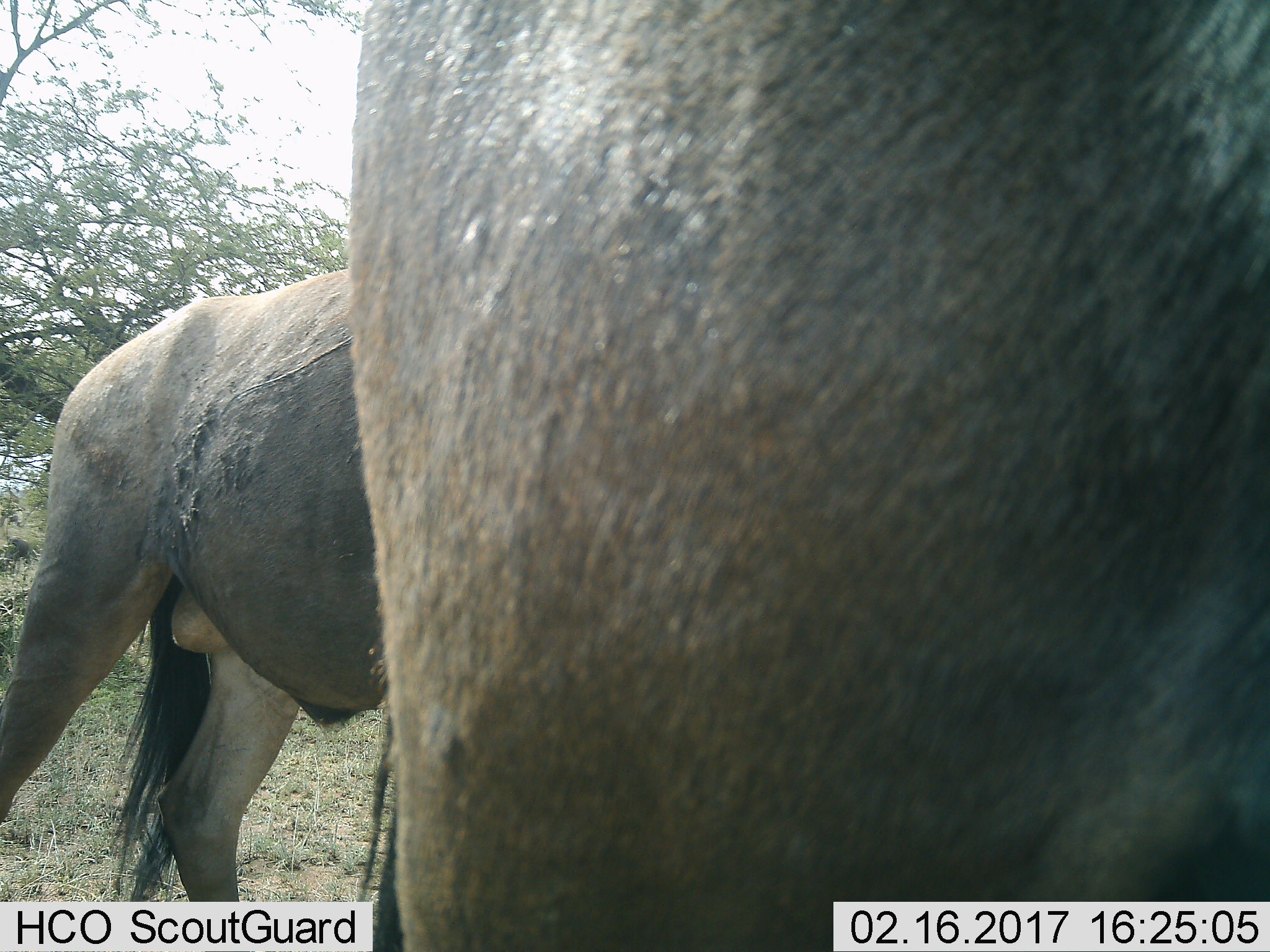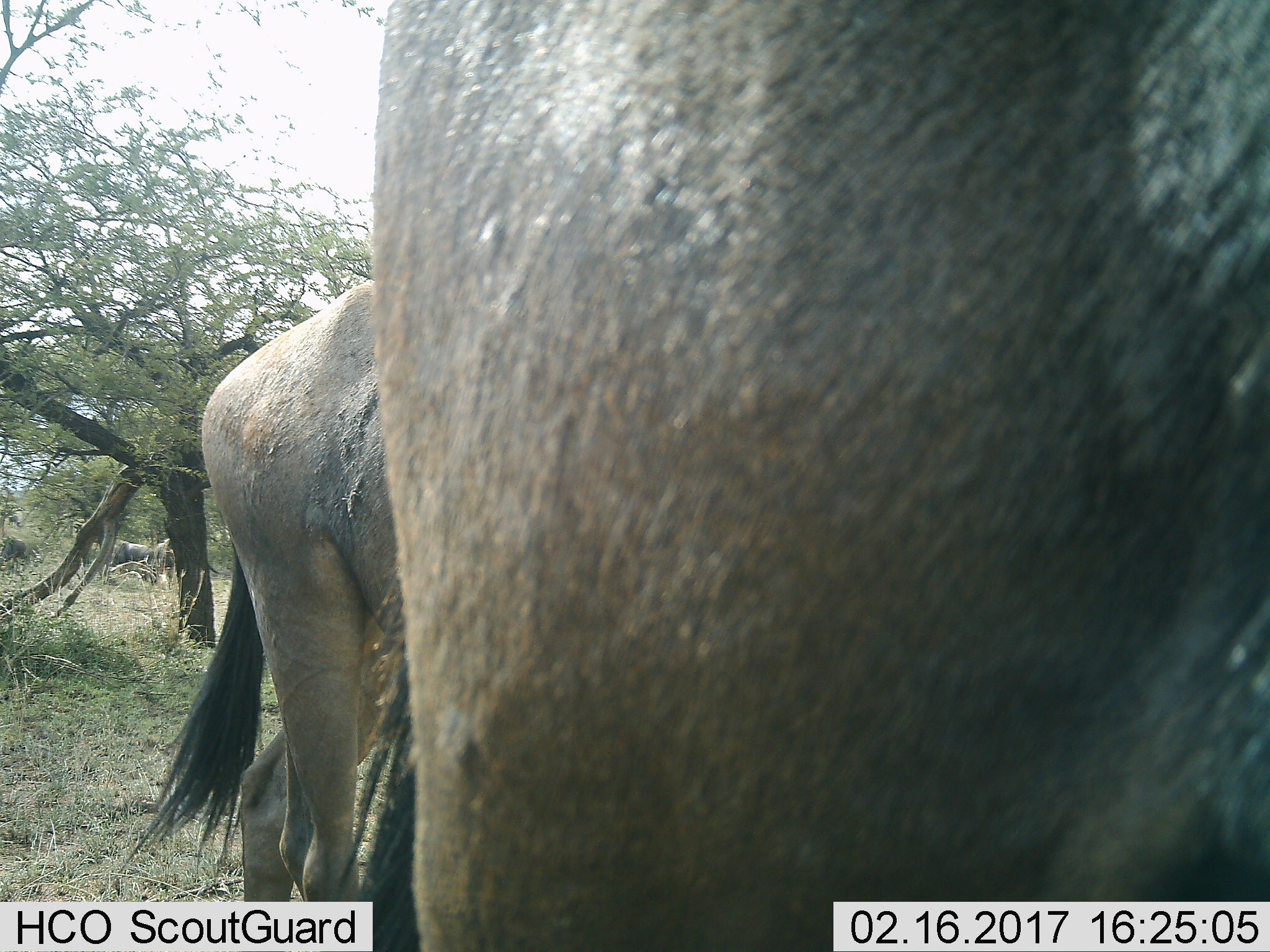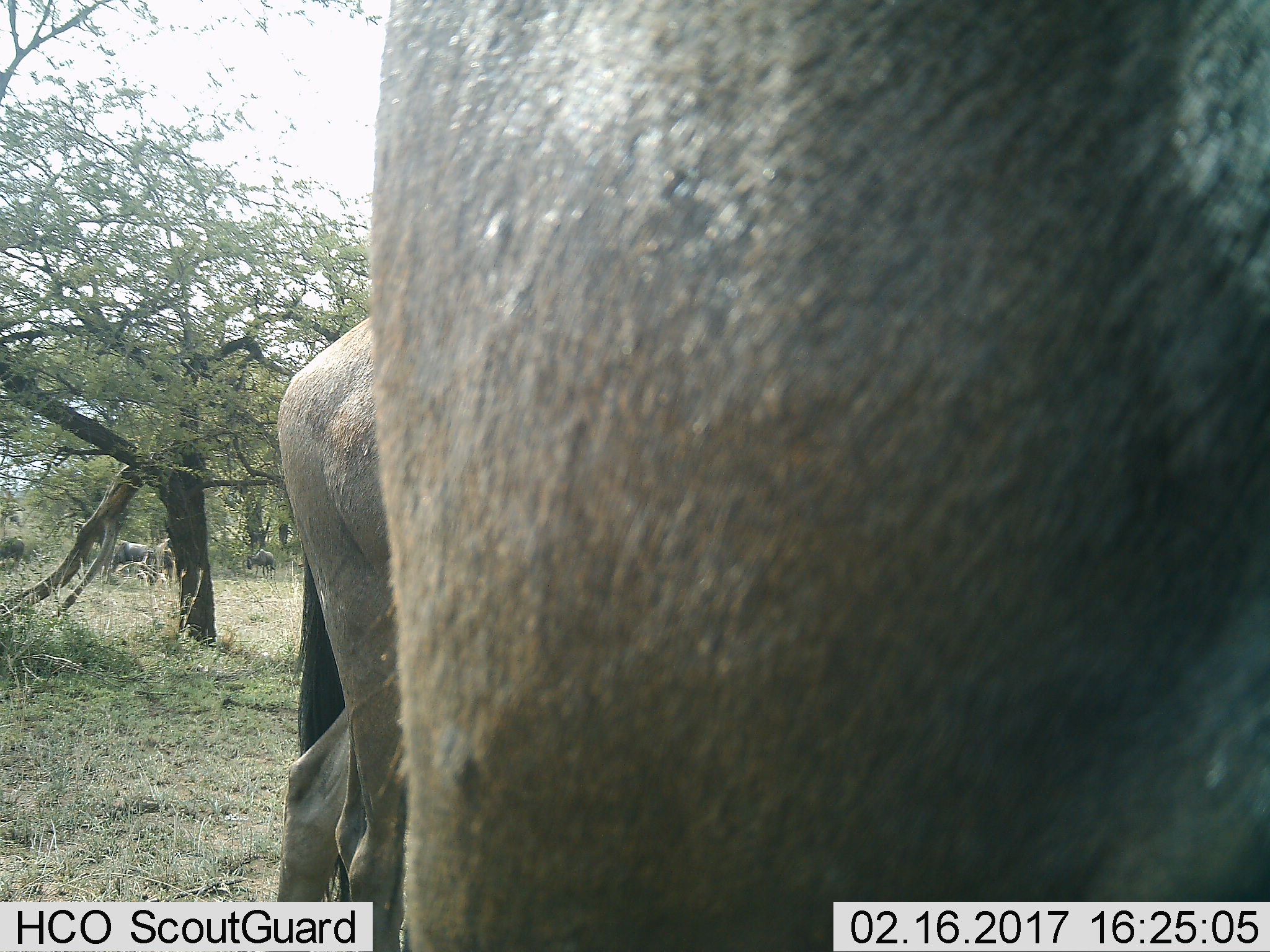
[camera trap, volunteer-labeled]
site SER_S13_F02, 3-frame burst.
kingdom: Animalia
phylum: Chordata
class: Mammalia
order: Artiodactyla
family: Bovidae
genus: Connochaetes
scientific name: Connochaetes taurinus taurinus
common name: blue wildebeest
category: wildebeestblue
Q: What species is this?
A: Wildebeestblue (blue wildebeest) (Connochaetes taurinus taurinus).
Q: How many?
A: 2.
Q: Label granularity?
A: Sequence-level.